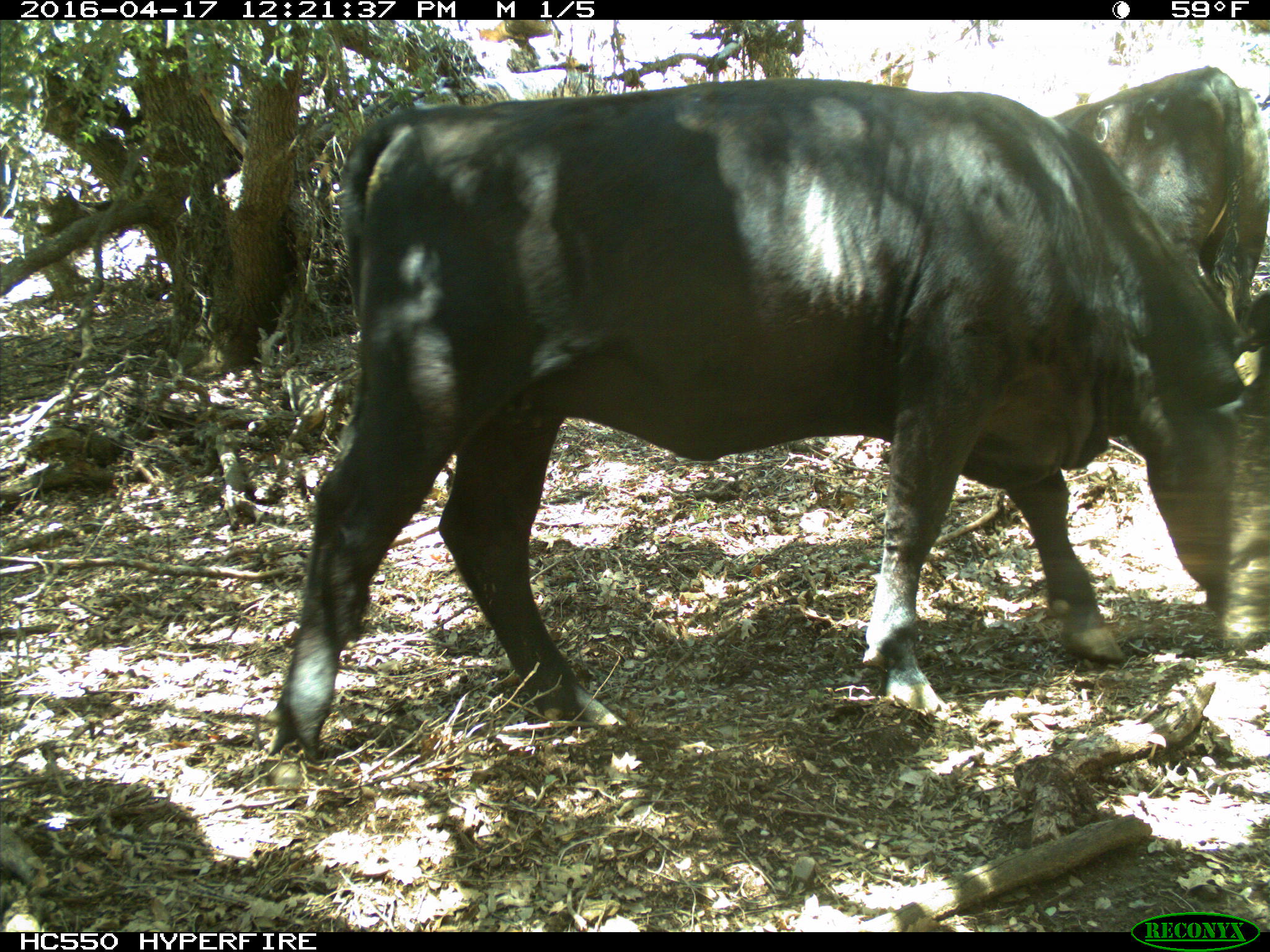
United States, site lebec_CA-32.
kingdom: Animalia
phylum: Chordata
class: Mammalia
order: Artiodactyla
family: Bovidae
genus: Bos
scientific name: Bos taurus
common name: domestic cow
Bos taurus (domestic cow).